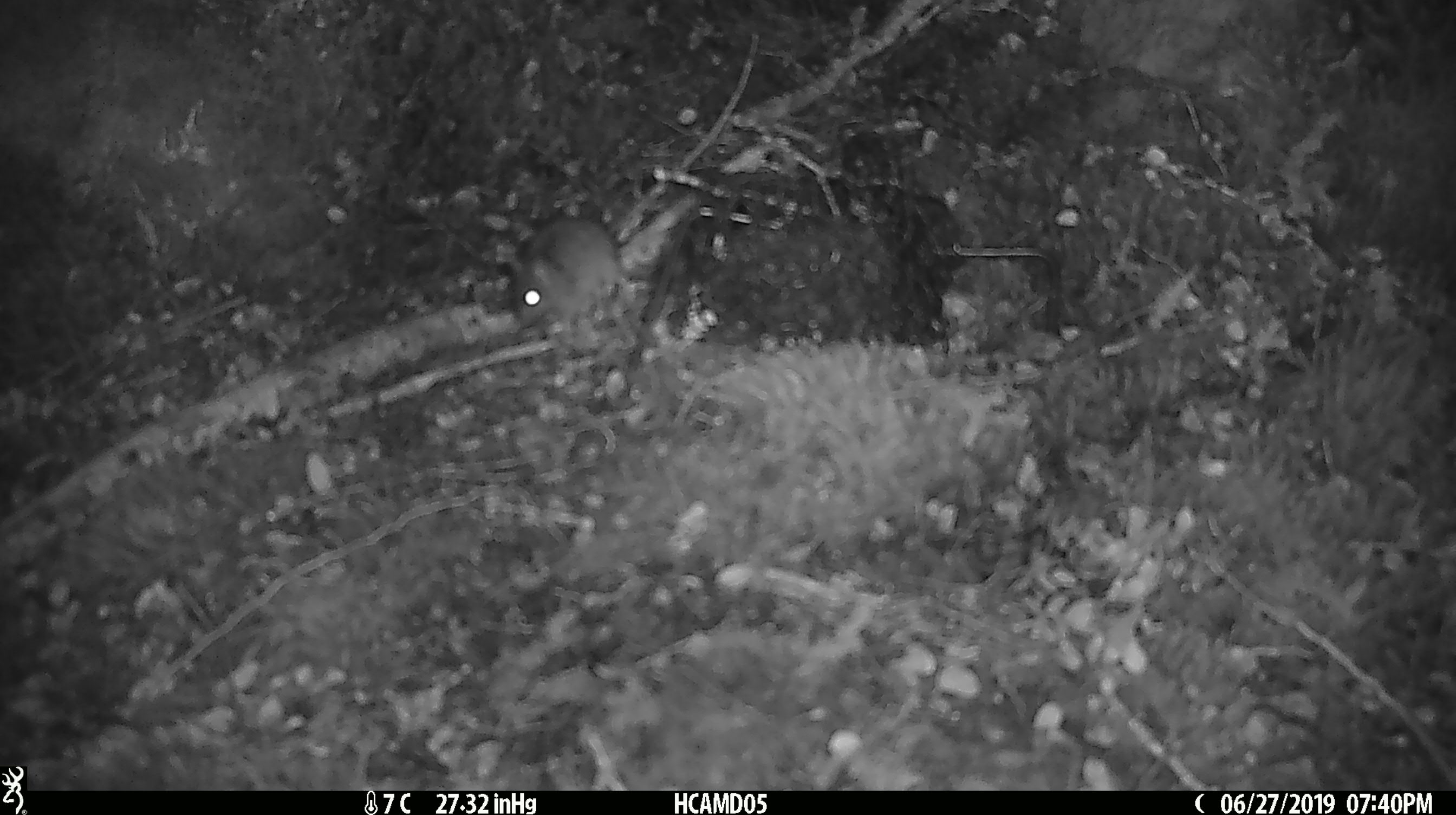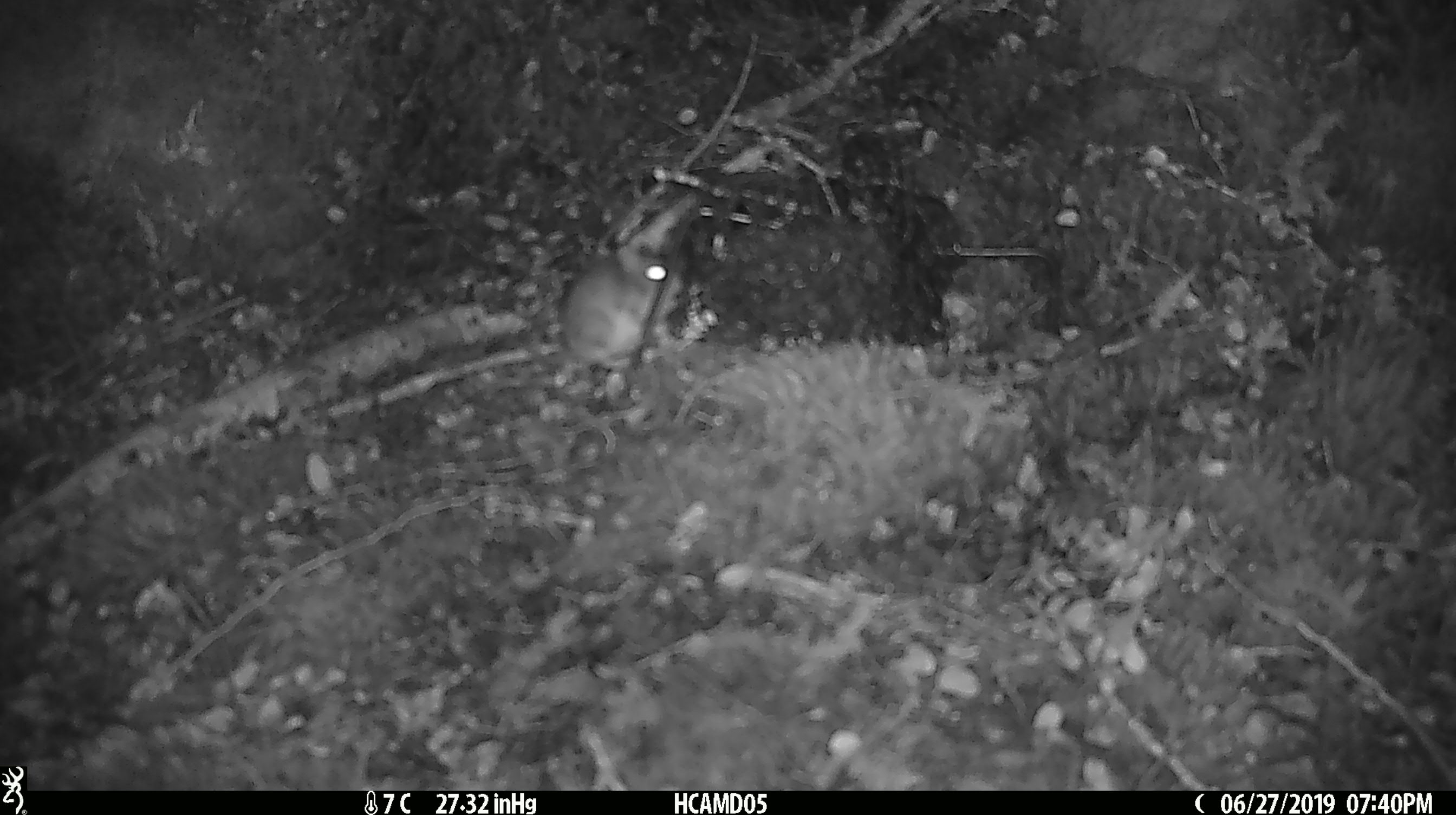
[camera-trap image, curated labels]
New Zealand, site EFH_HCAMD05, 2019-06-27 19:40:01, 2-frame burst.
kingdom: Animalia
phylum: Chordata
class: Mammalia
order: Rodentia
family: Muridae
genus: Mus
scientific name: Mus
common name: mouse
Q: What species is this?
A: Mouse (Mus).